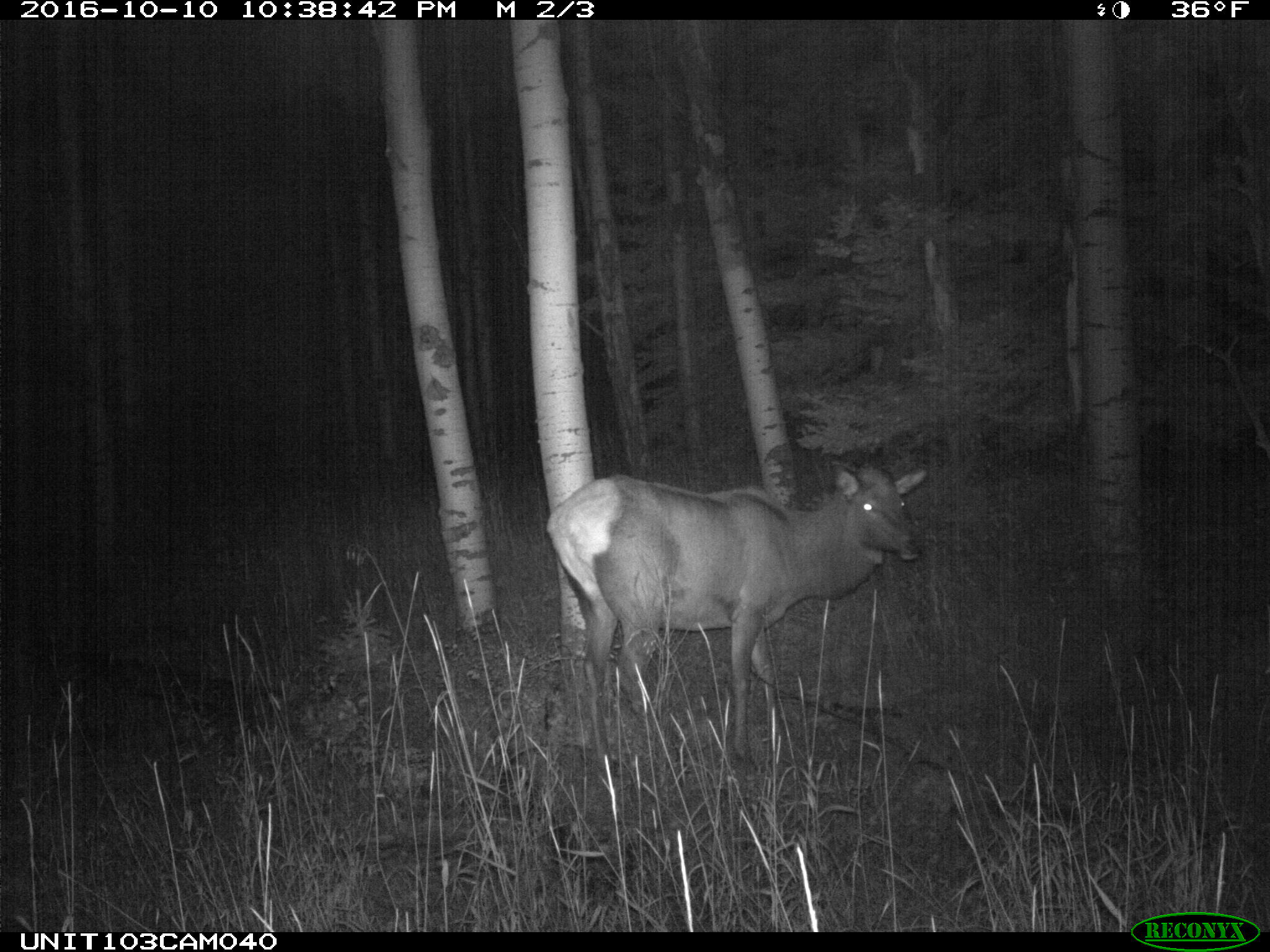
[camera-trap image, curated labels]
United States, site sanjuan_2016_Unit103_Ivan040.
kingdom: Animalia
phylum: Chordata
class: Mammalia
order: Artiodactyla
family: Cervidae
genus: Cervus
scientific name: Cervus elaphus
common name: red deer